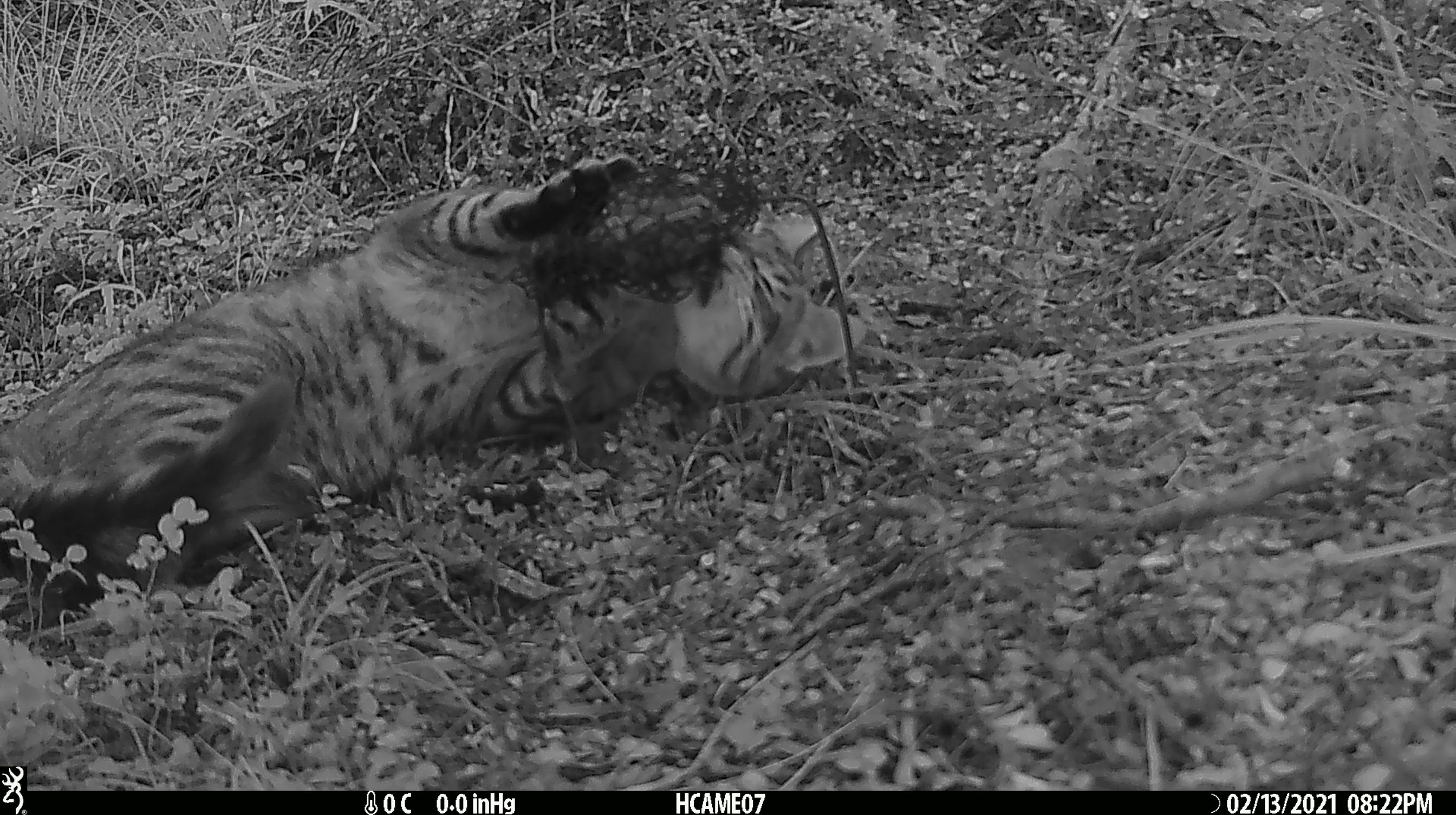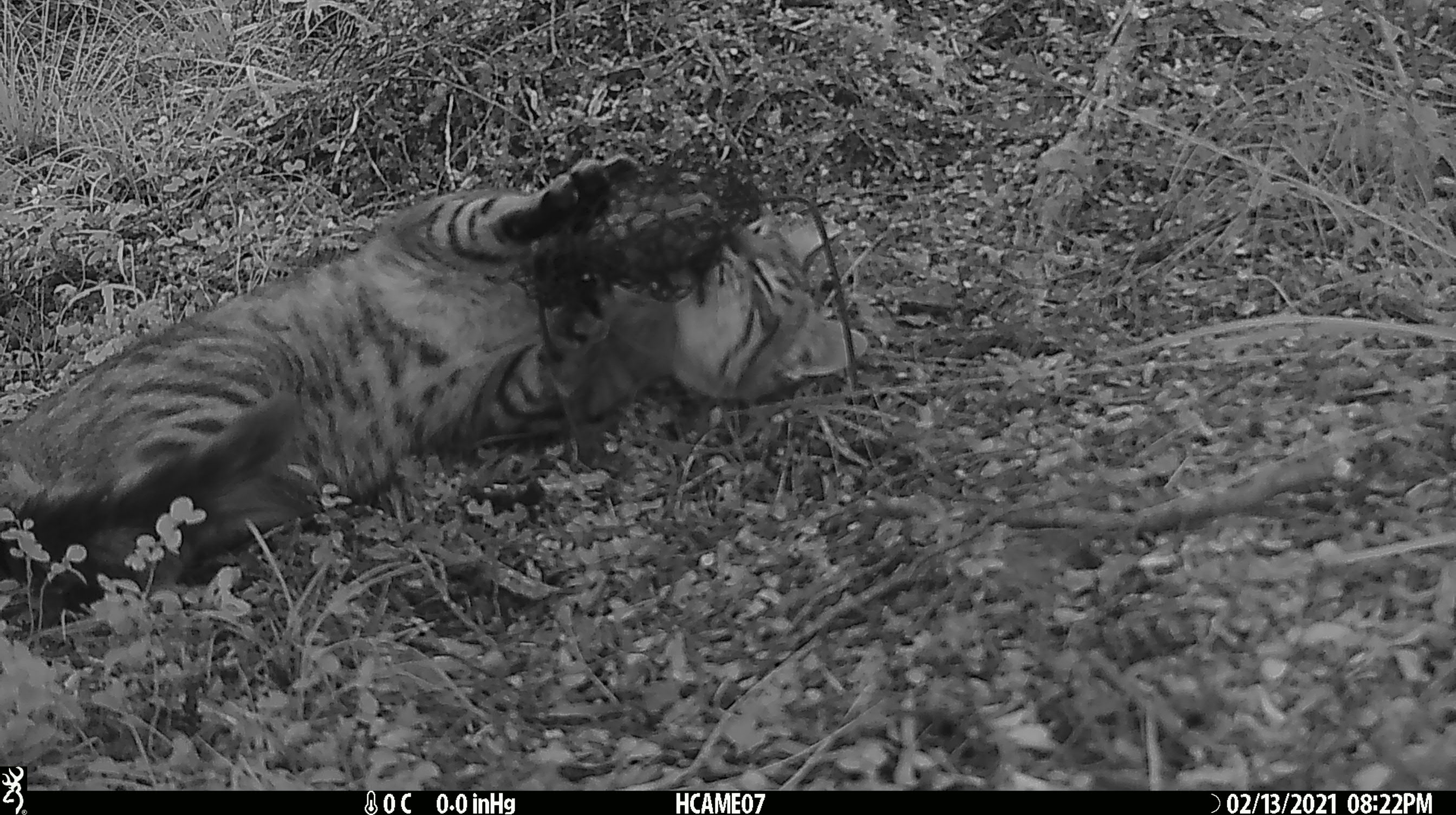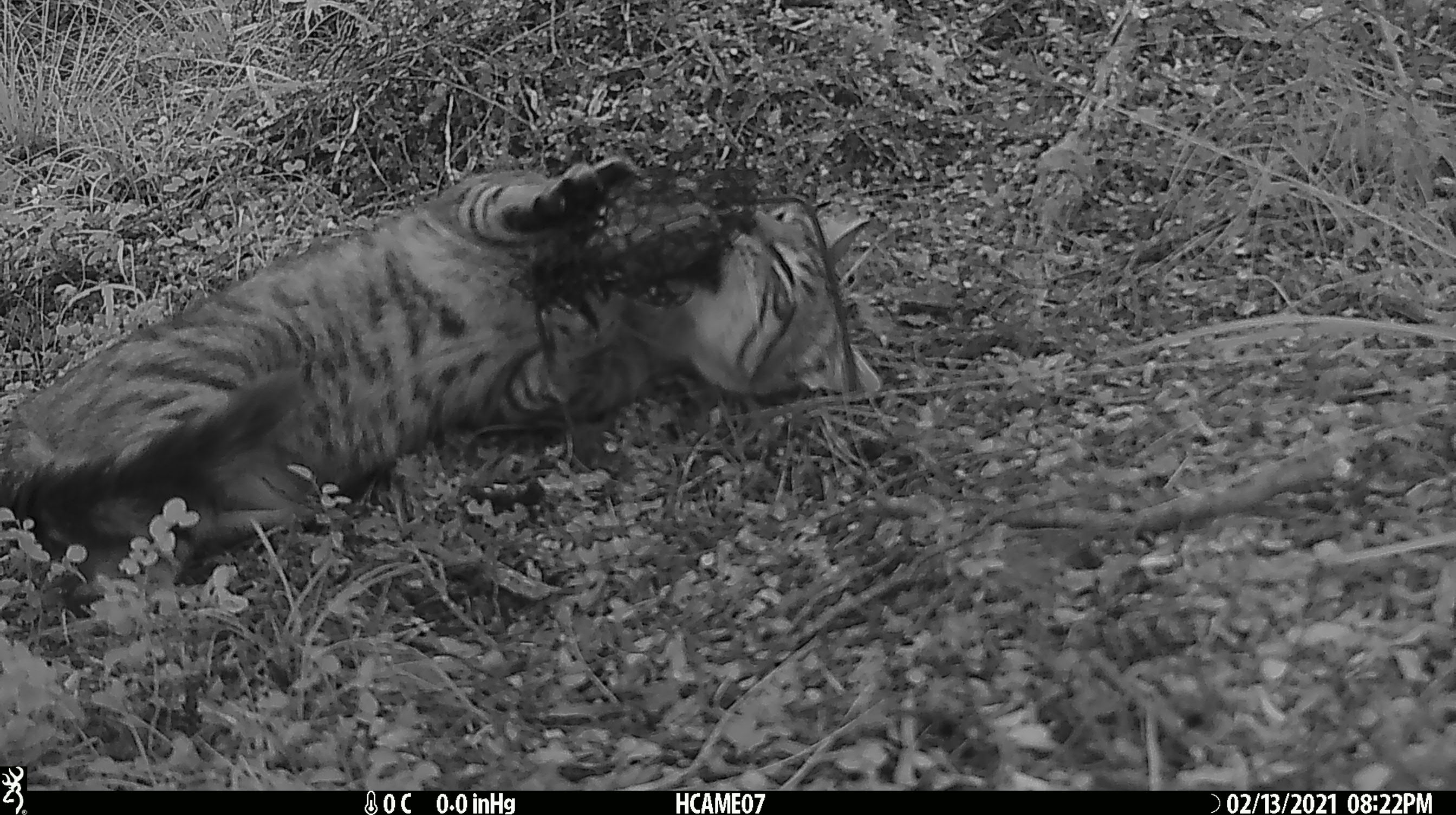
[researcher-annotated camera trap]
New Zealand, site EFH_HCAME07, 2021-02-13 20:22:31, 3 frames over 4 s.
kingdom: Animalia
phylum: Chordata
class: Mammalia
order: Carnivora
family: Felidae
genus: Felis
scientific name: Felis catus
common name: domestic cat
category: cat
Cat (domestic cat) (Felis catus).